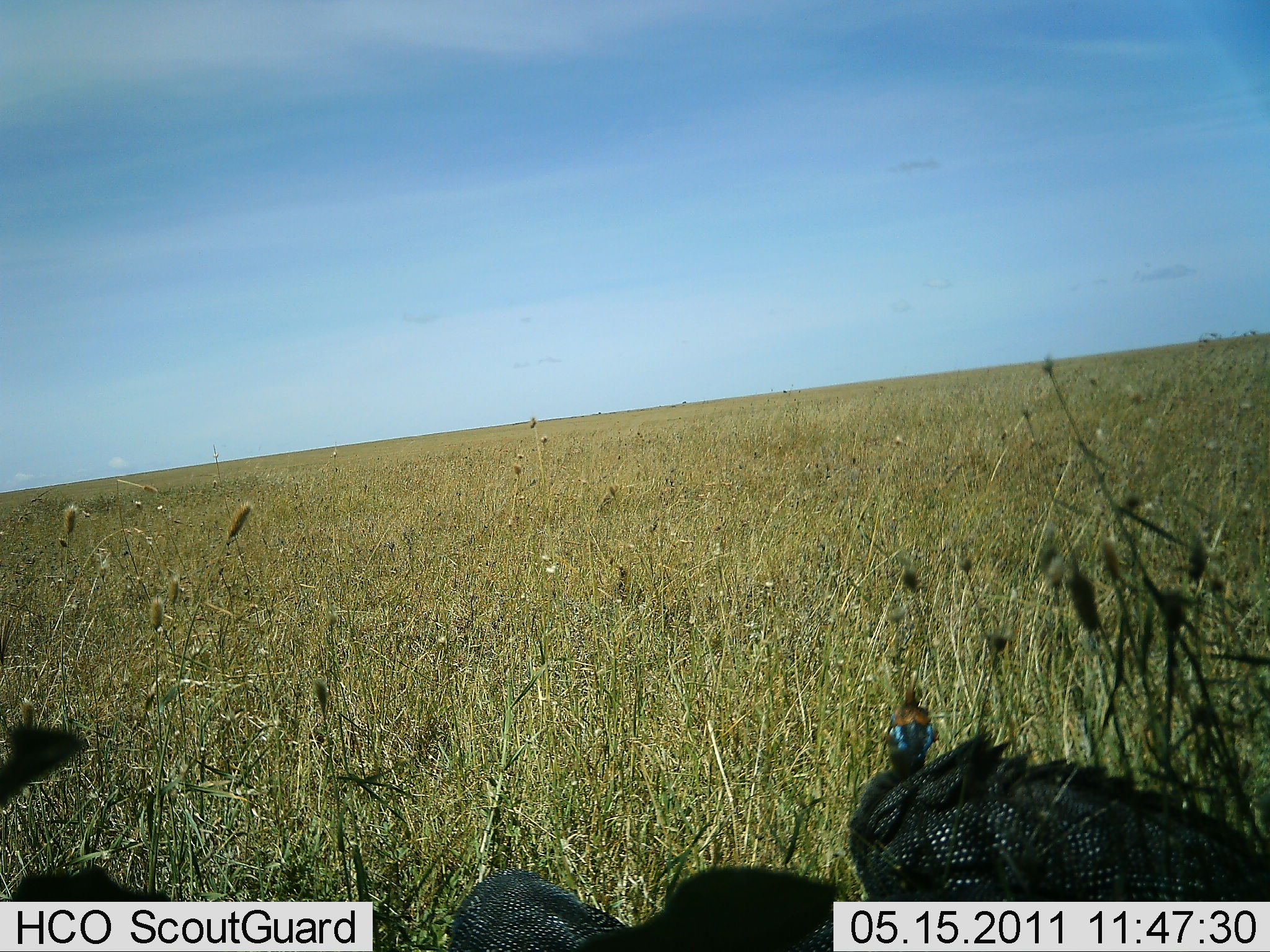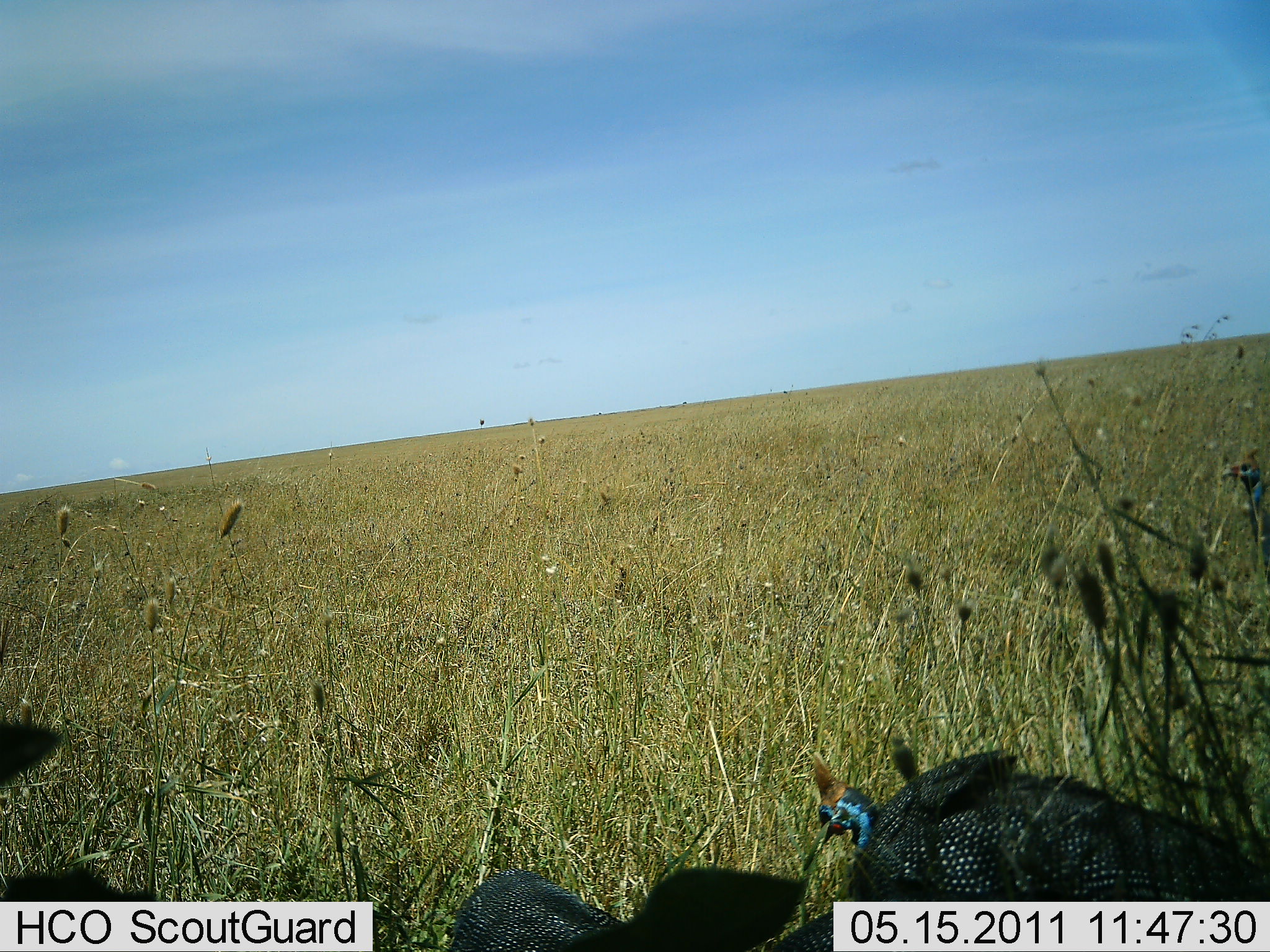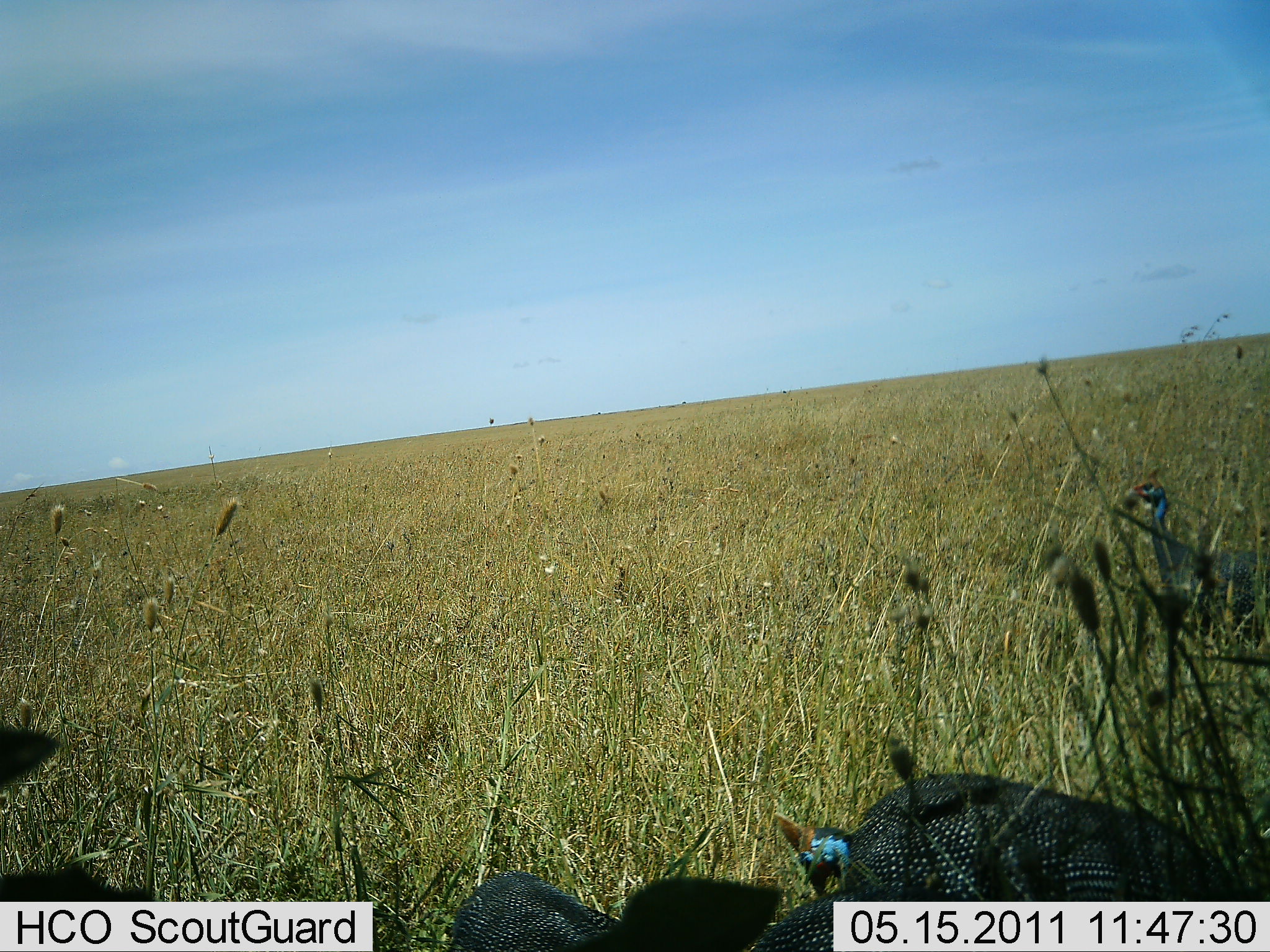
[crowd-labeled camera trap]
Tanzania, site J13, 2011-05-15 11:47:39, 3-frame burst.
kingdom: Animalia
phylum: Chordata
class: Aves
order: Galliformes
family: Numididae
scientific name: Numididae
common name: guinea fowl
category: guineafowl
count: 2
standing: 69%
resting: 0%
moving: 31%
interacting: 0%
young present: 0%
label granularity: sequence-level